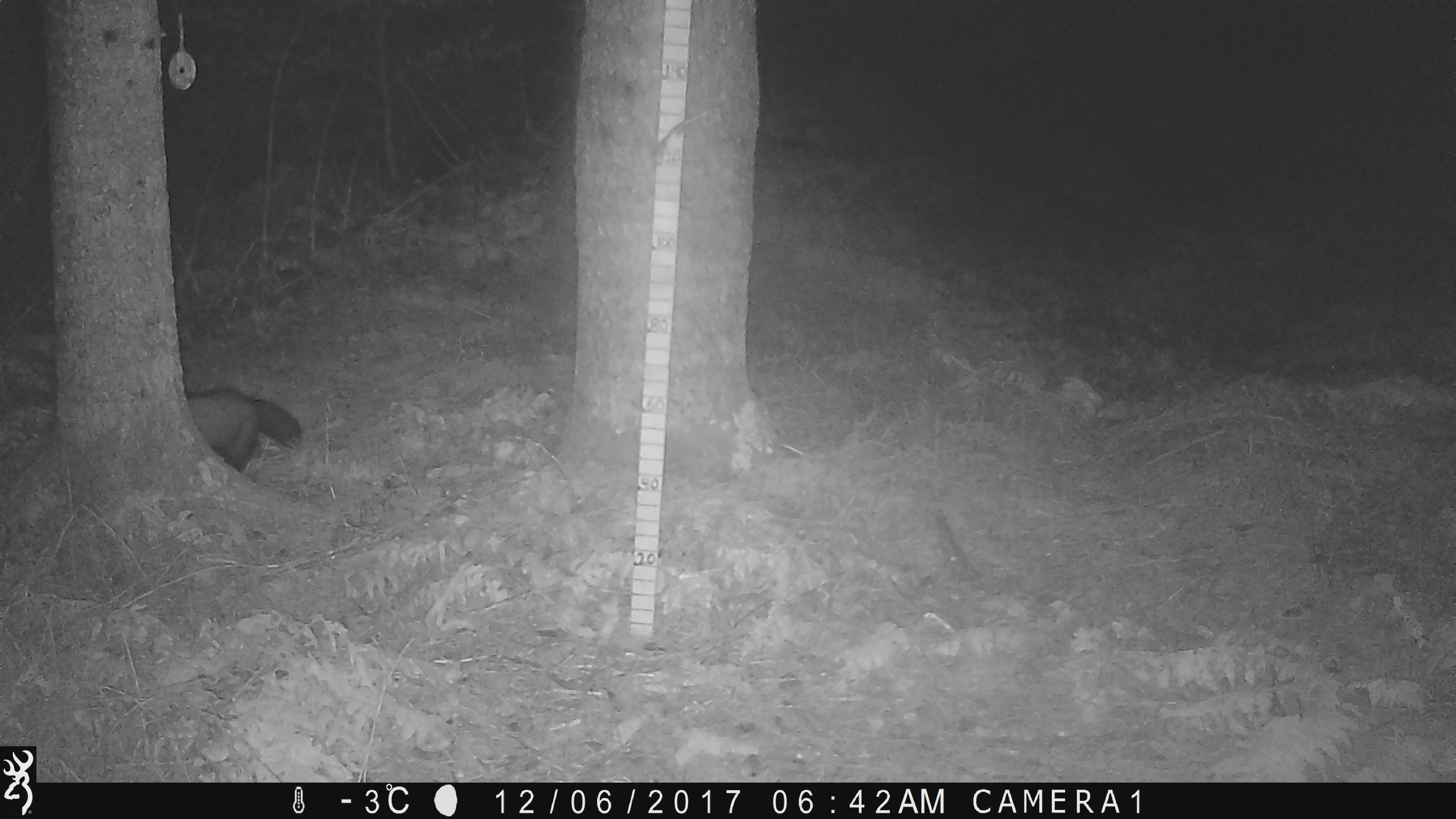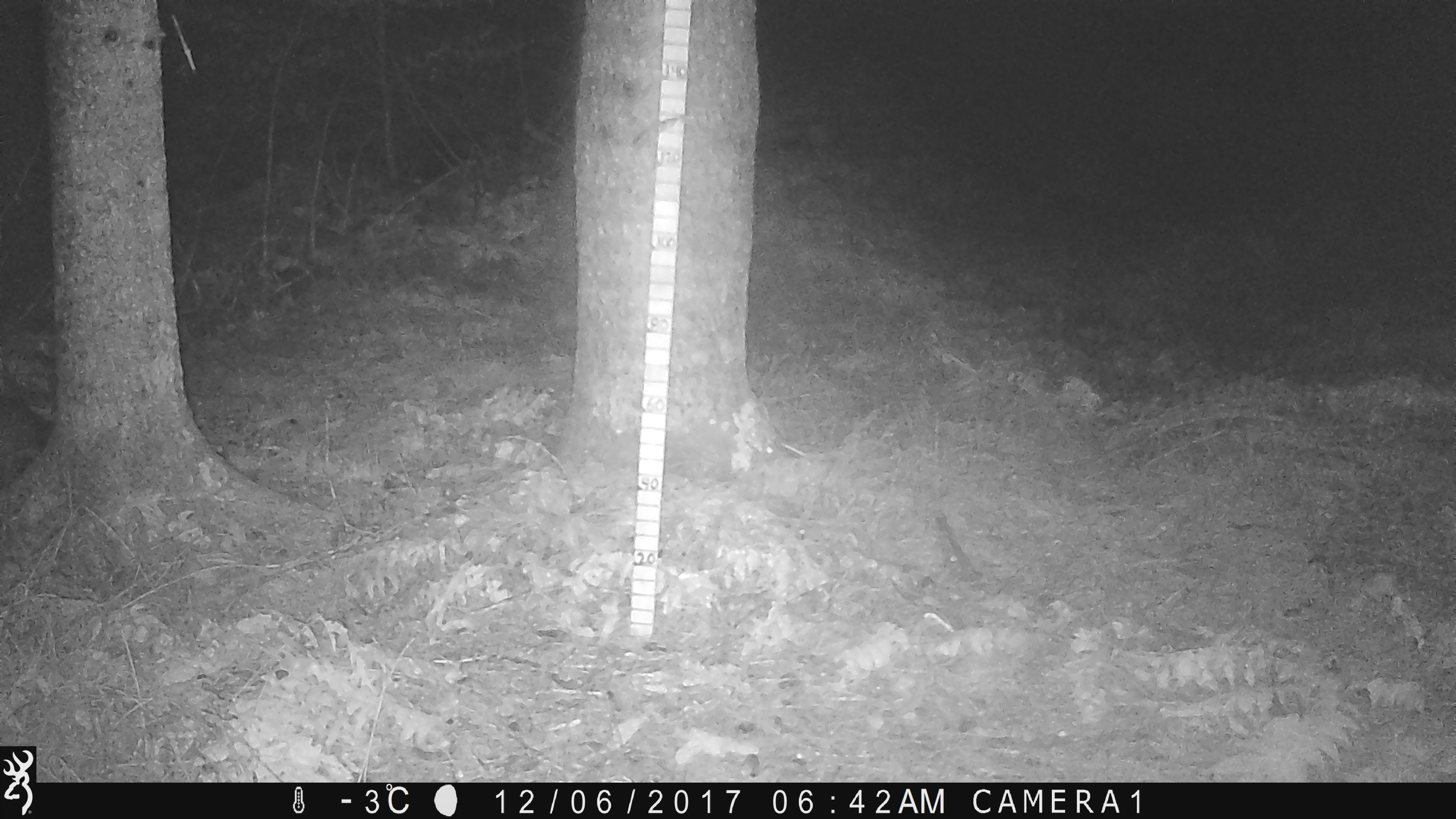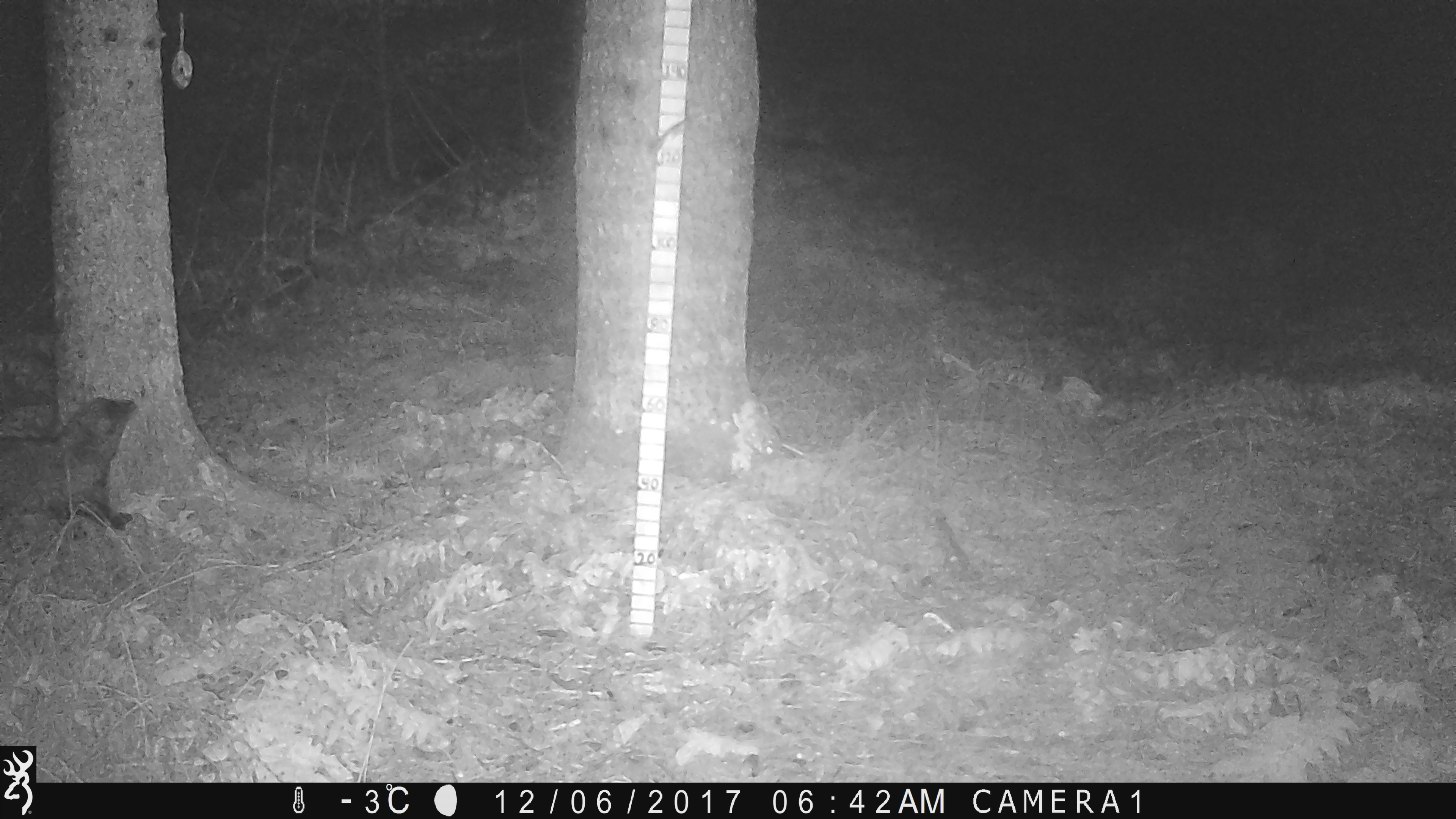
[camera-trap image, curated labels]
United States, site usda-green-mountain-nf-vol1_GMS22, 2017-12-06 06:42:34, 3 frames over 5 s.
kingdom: Animalia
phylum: Chordata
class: Mammalia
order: Carnivora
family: Mustelidae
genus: Pekania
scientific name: Pekania pennanti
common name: fisher